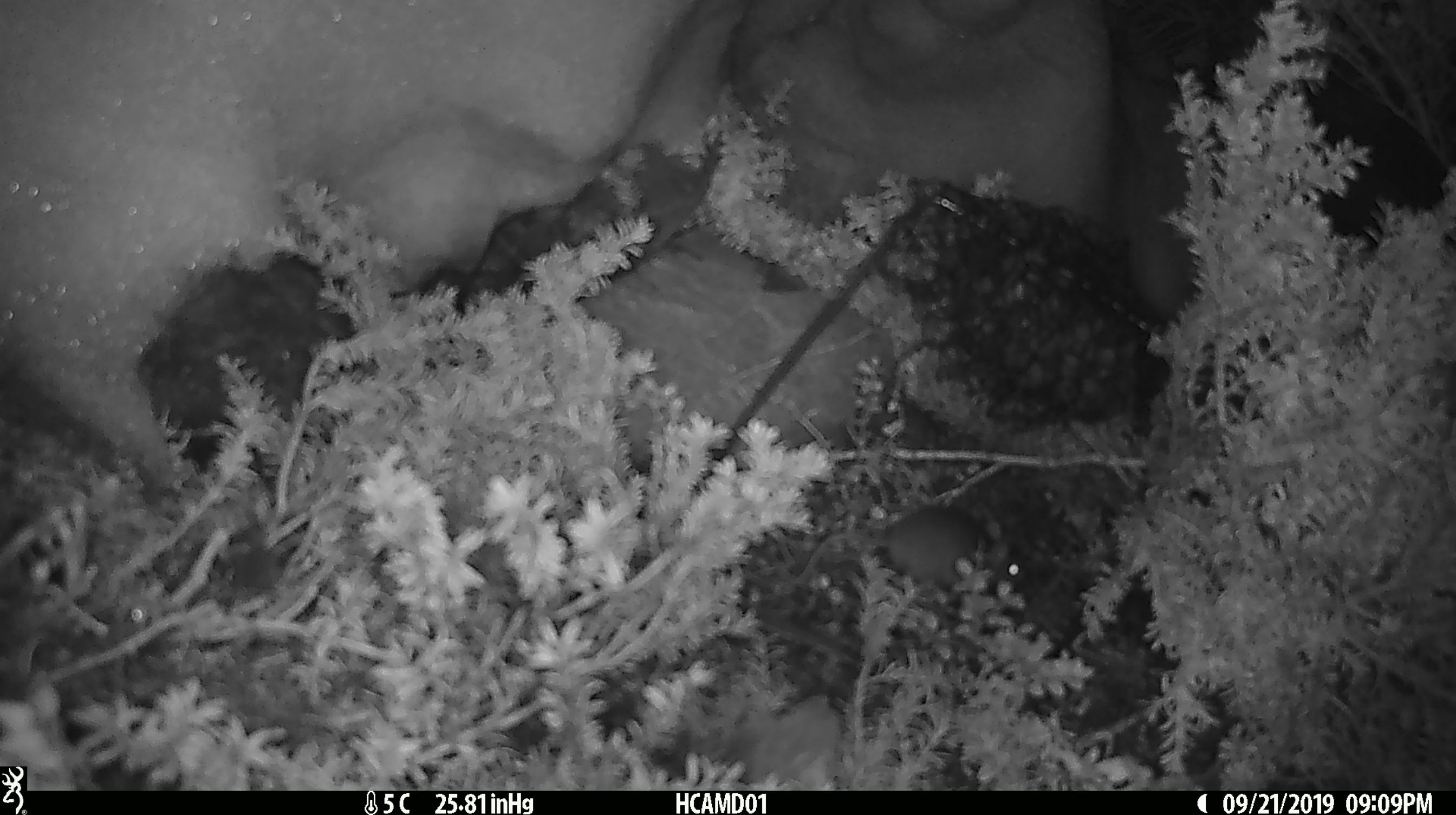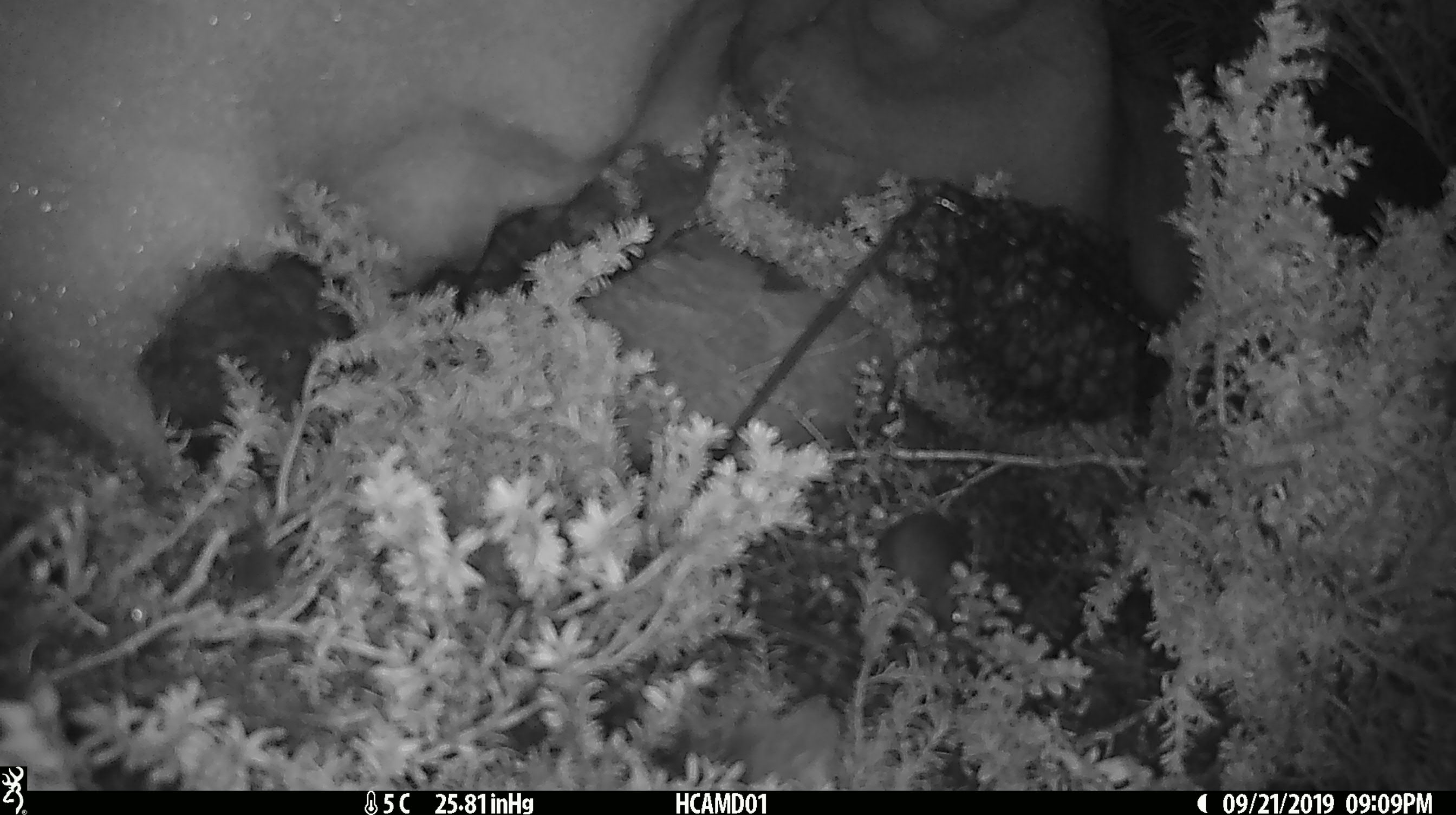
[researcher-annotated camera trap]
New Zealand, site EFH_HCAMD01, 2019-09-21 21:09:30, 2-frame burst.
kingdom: Animalia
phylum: Chordata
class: Mammalia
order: Rodentia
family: Muridae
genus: Mus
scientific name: Mus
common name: mouse